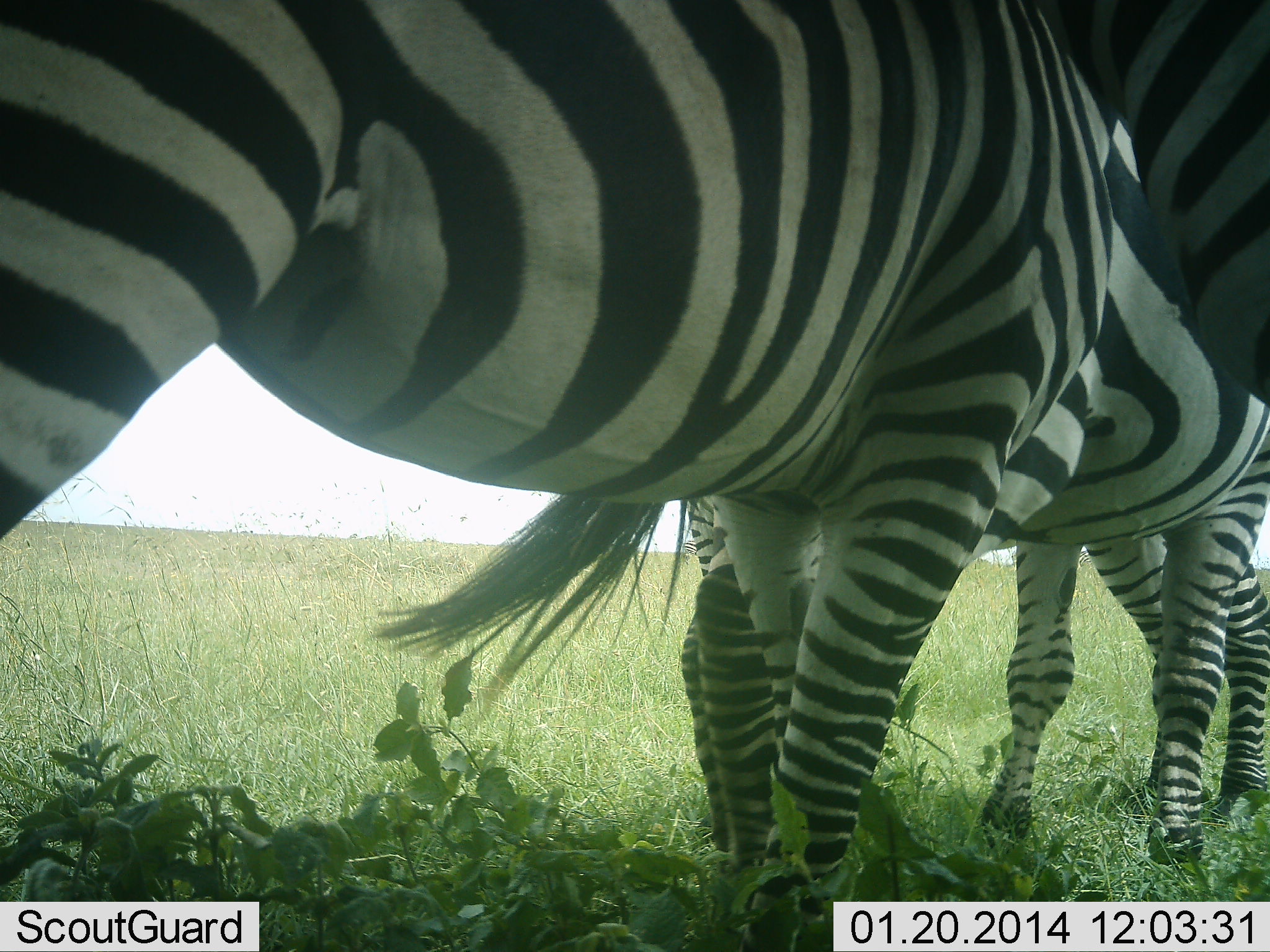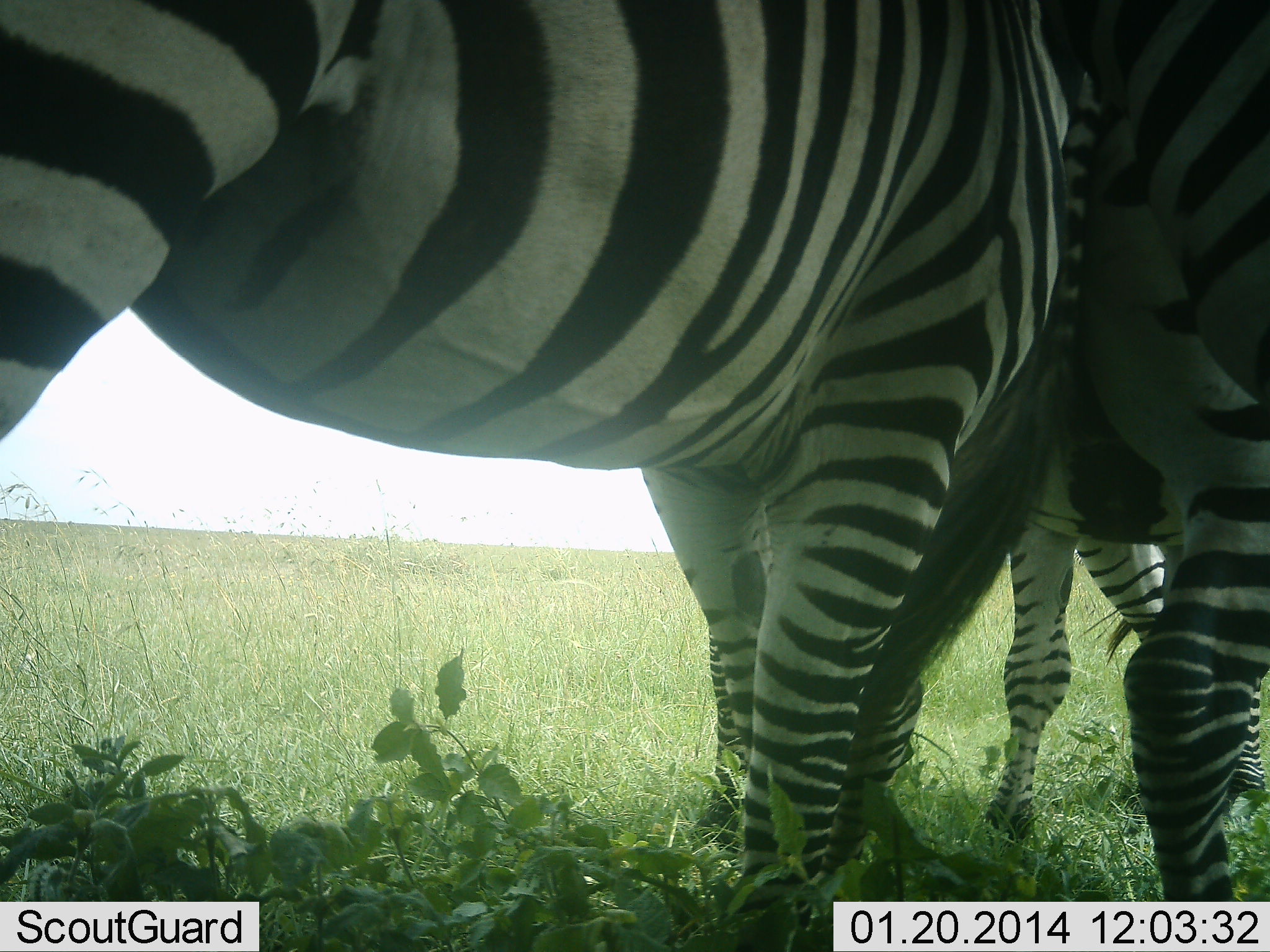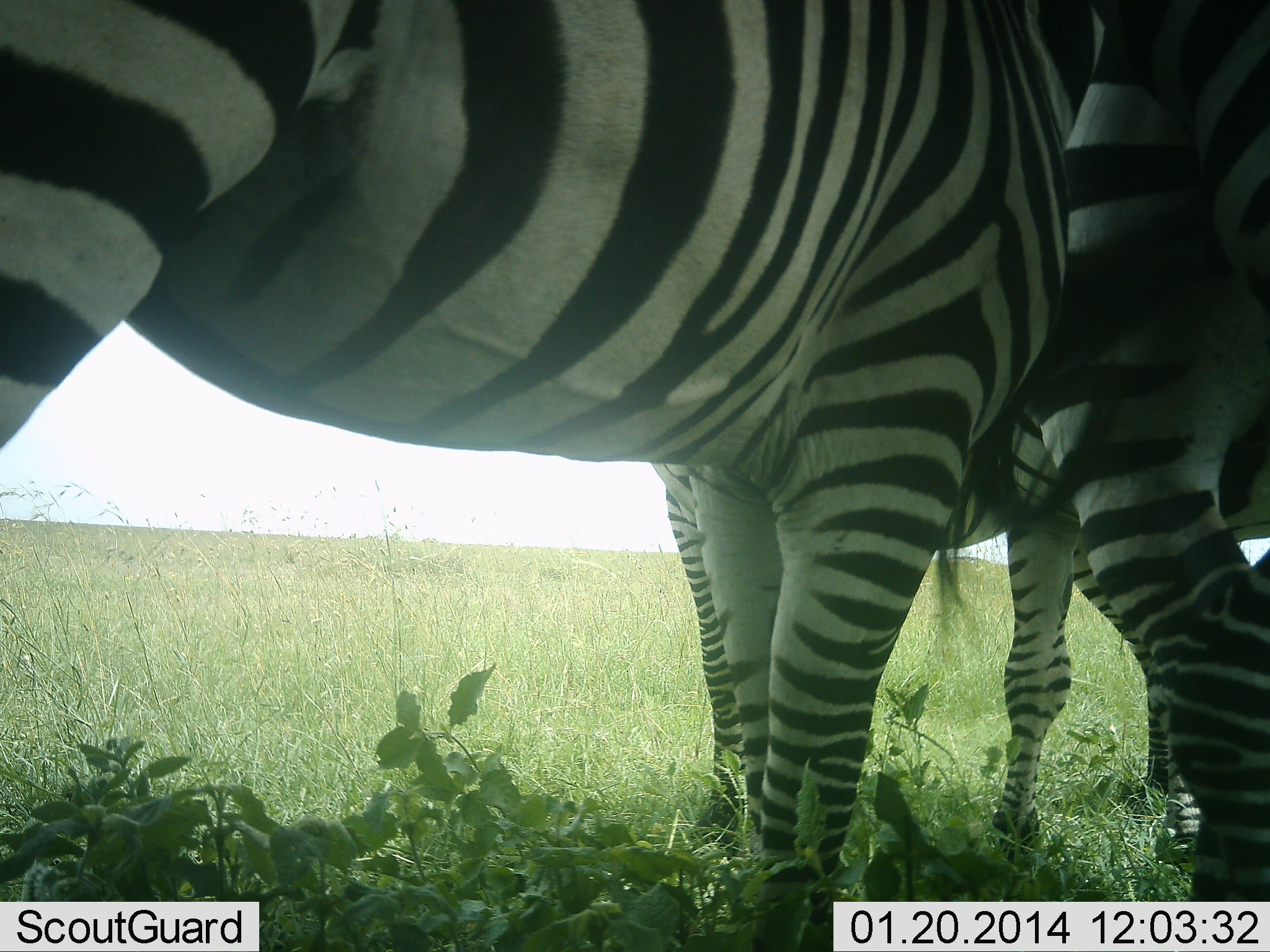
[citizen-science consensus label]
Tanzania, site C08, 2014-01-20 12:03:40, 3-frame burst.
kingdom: Animalia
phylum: Chordata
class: Mammalia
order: Perissodactyla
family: Equidae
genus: Equus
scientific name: Equus quagga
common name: plains zebra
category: zebra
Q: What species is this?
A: Zebra (plains zebra) (Equus quagga).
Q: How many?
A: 3.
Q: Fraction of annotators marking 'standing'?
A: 74%.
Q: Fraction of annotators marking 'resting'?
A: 0%.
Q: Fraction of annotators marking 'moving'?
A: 16%.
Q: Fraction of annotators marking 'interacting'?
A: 26%.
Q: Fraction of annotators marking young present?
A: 0%.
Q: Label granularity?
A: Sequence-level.